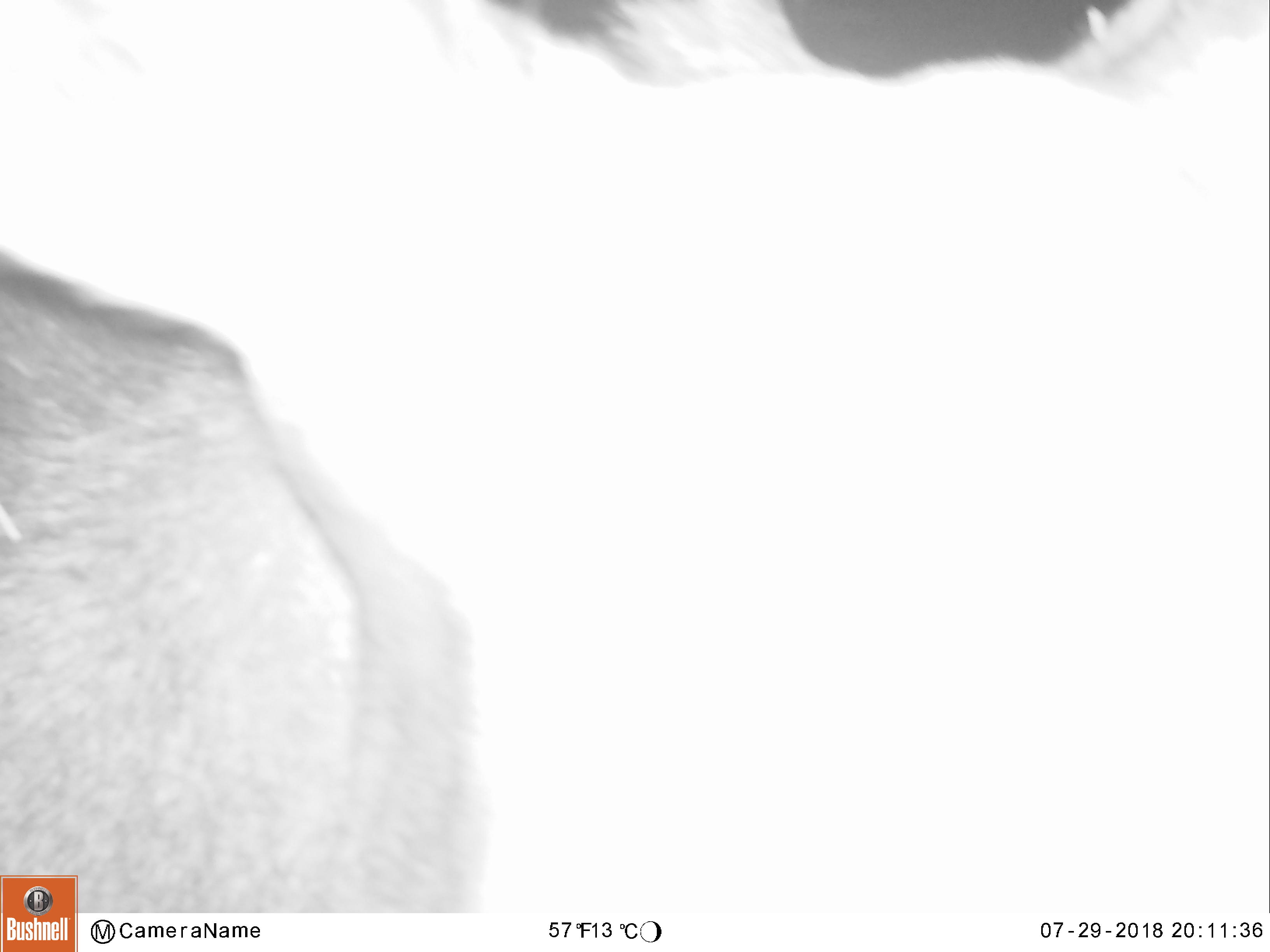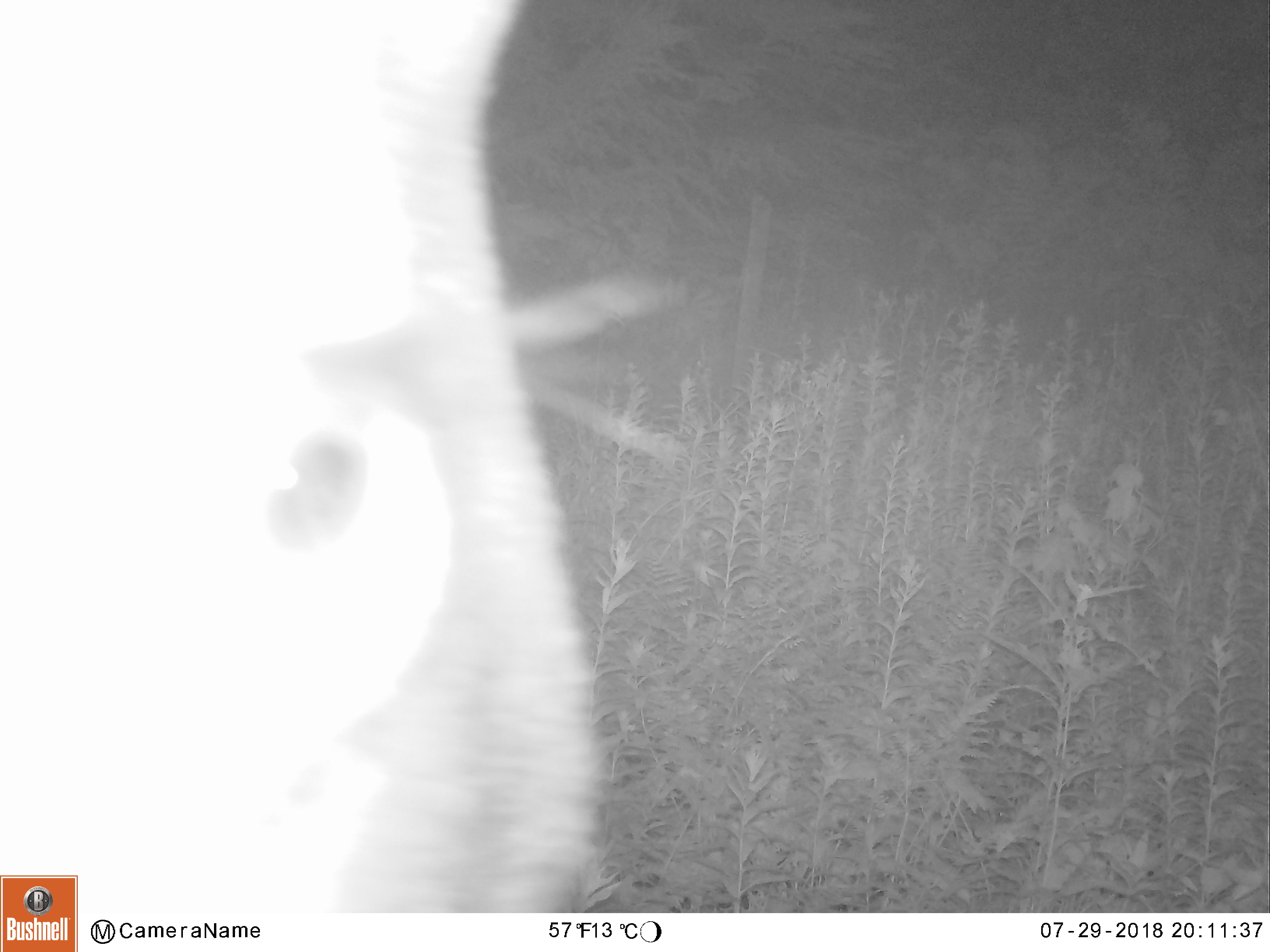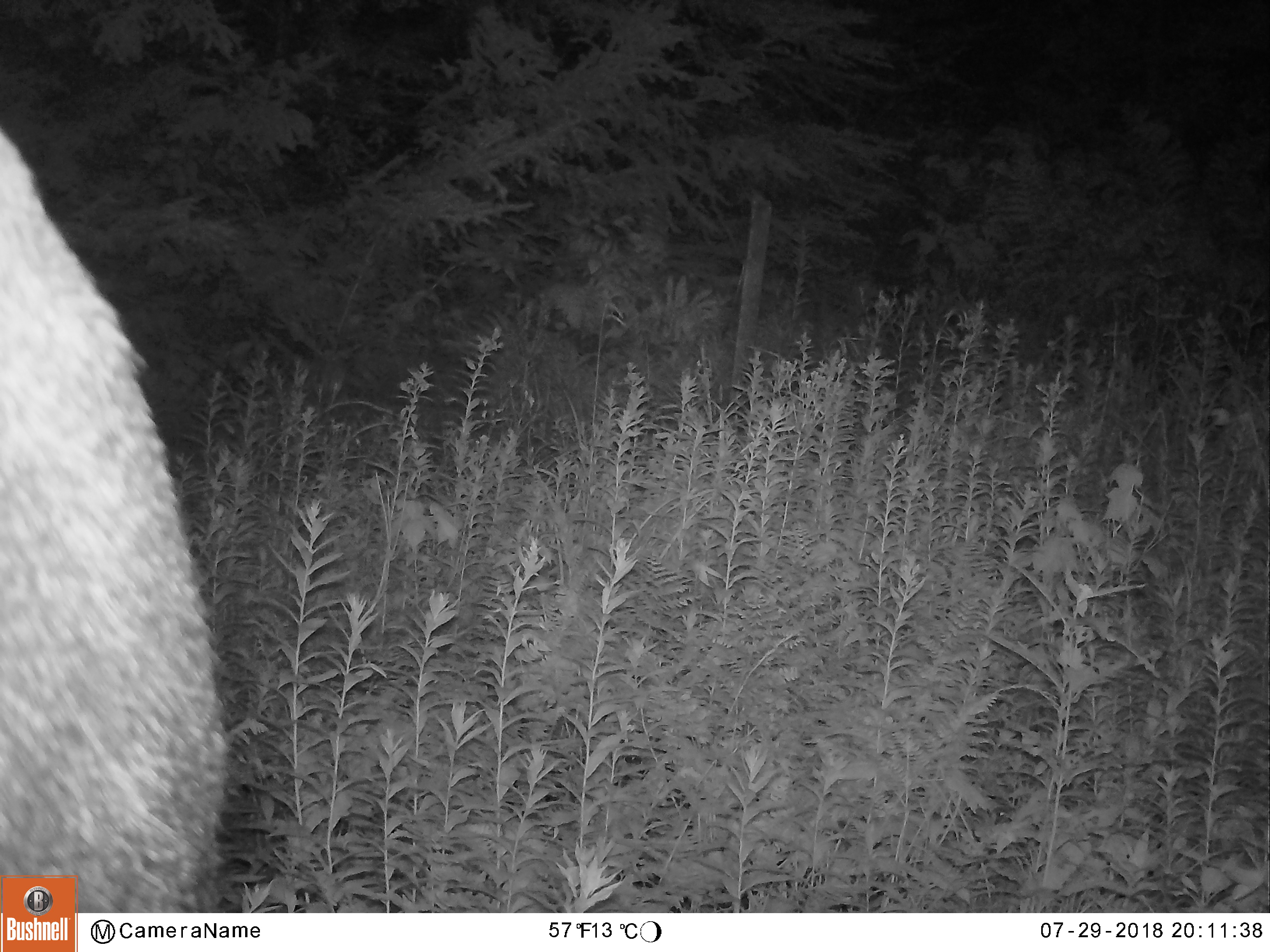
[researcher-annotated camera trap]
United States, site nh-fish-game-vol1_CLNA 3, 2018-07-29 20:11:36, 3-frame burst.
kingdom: Animalia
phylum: Chordata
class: Mammalia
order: Artiodactyla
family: Cervidae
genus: Alces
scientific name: Alces alces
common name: moose